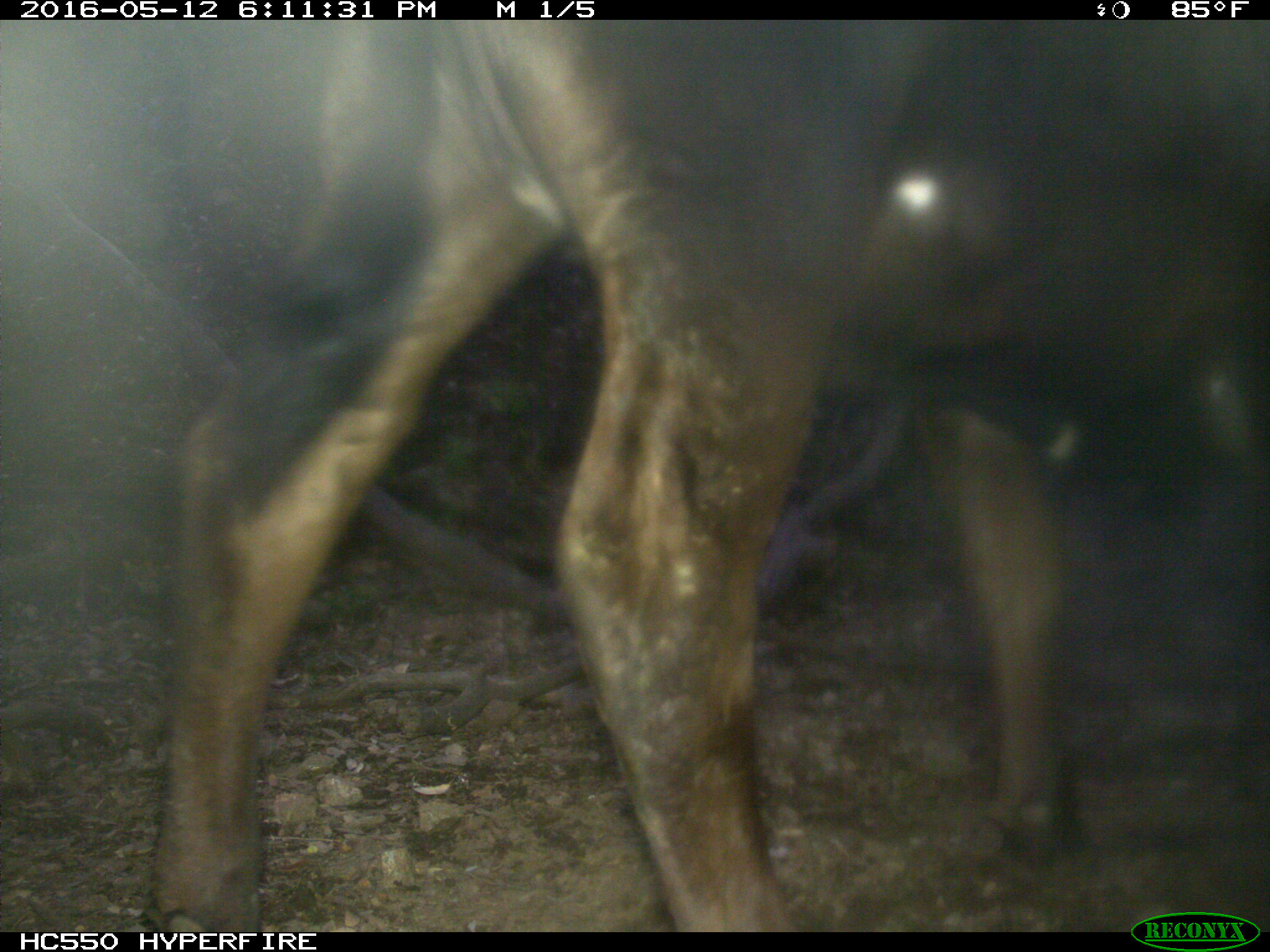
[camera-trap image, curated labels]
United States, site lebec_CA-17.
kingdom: Animalia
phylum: Chordata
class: Mammalia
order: Artiodactyla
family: Bovidae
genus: Bos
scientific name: Bos taurus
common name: domestic cow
Bos taurus (domestic cow).